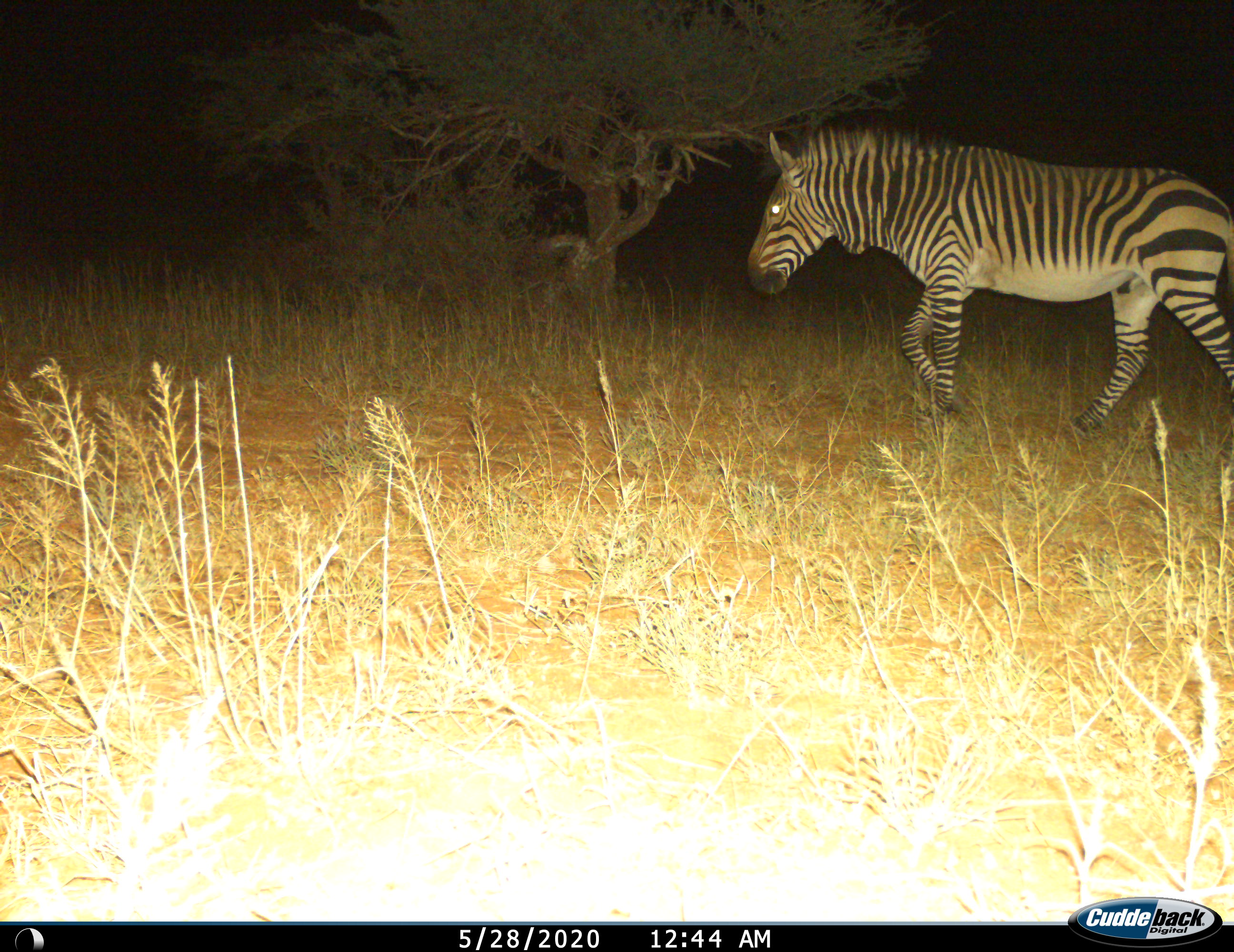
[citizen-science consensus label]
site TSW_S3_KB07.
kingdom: Animalia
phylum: Chordata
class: Mammalia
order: Perissodactyla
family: Equidae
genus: Equus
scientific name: Equus zebra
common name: mountain zebra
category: zebramountain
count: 1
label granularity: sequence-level